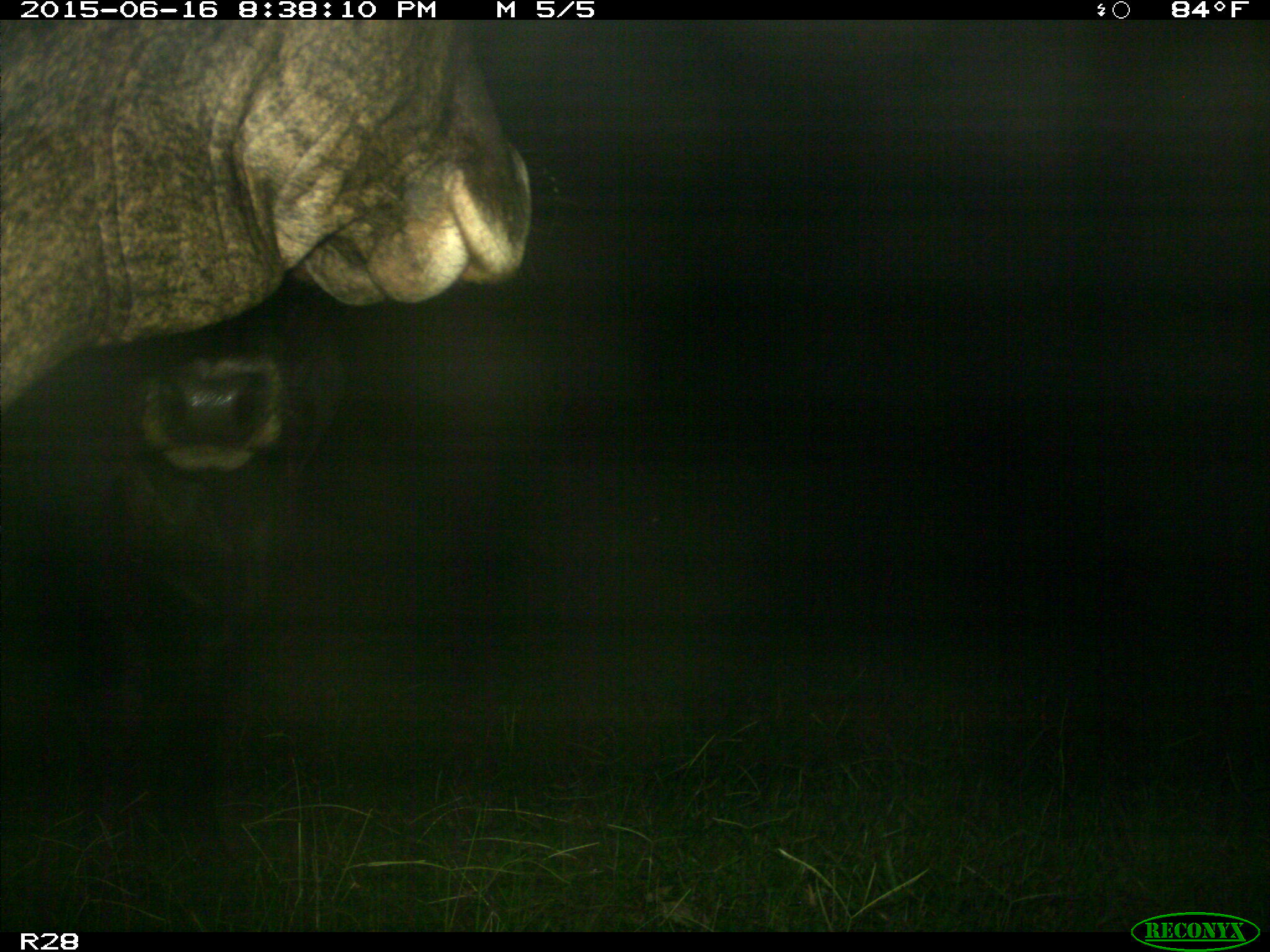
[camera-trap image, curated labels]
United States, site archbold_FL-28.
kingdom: Animalia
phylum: Chordata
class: Mammalia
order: Artiodactyla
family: Bovidae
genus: Bos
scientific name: Bos taurus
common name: domestic cow